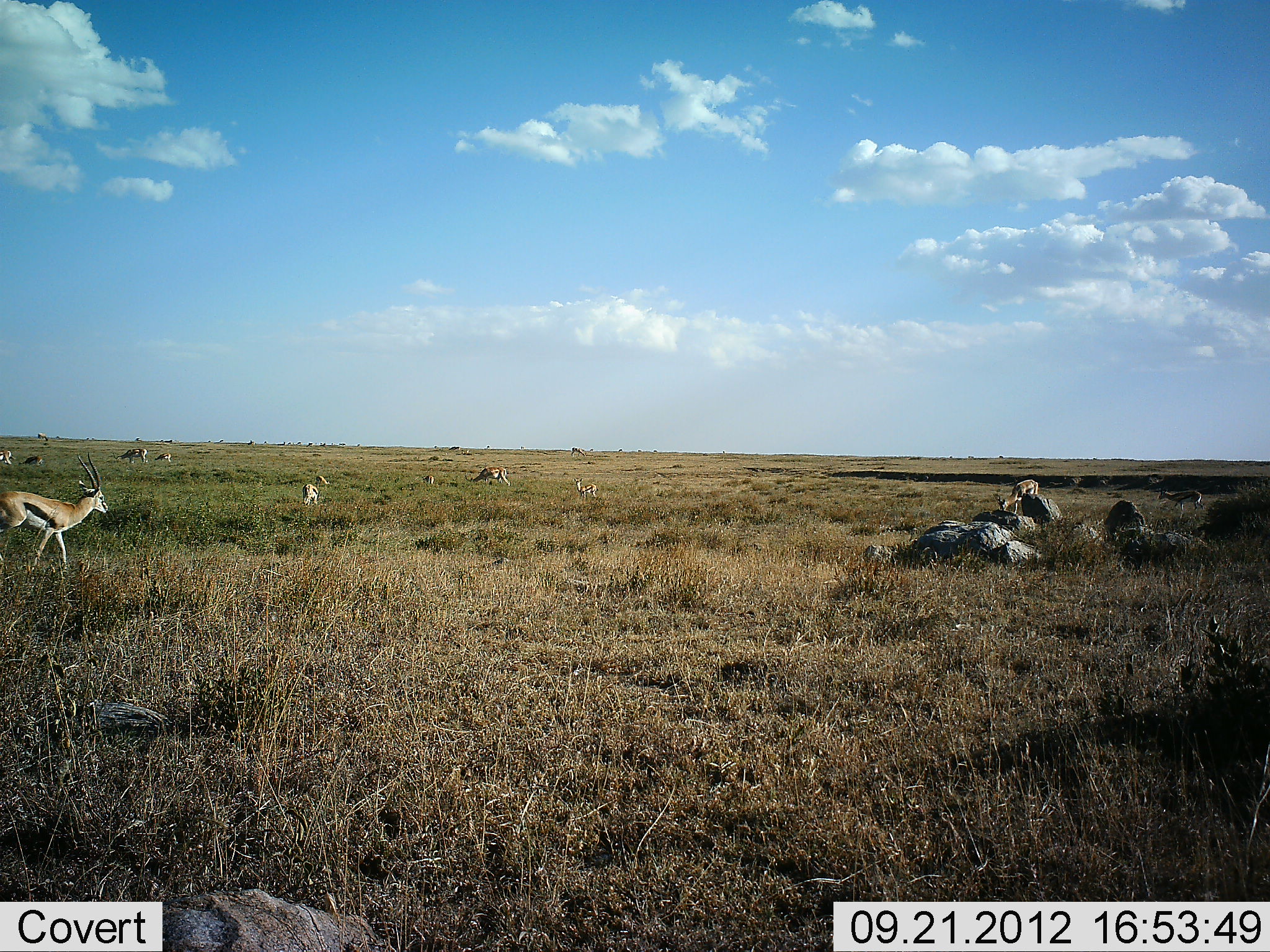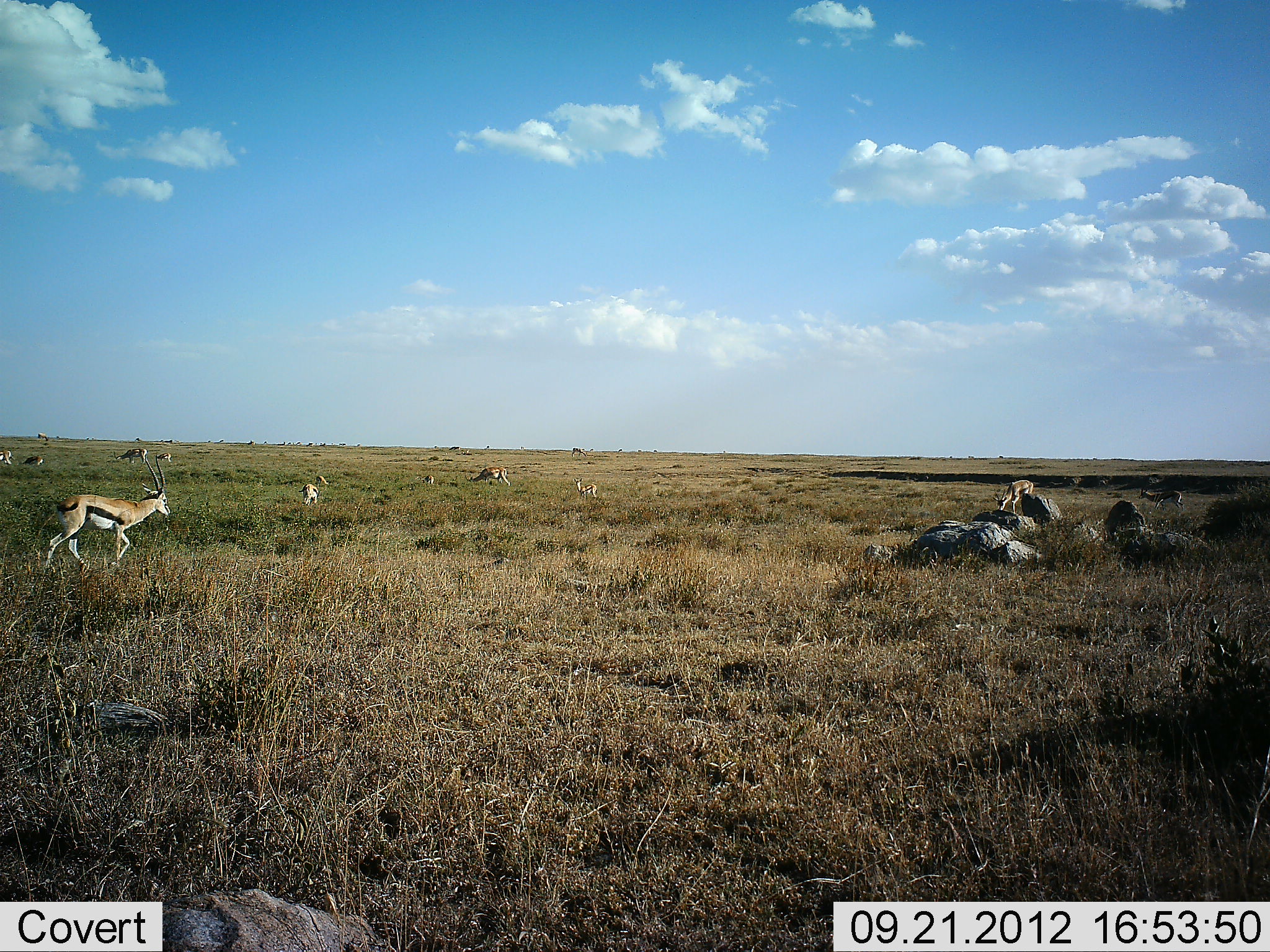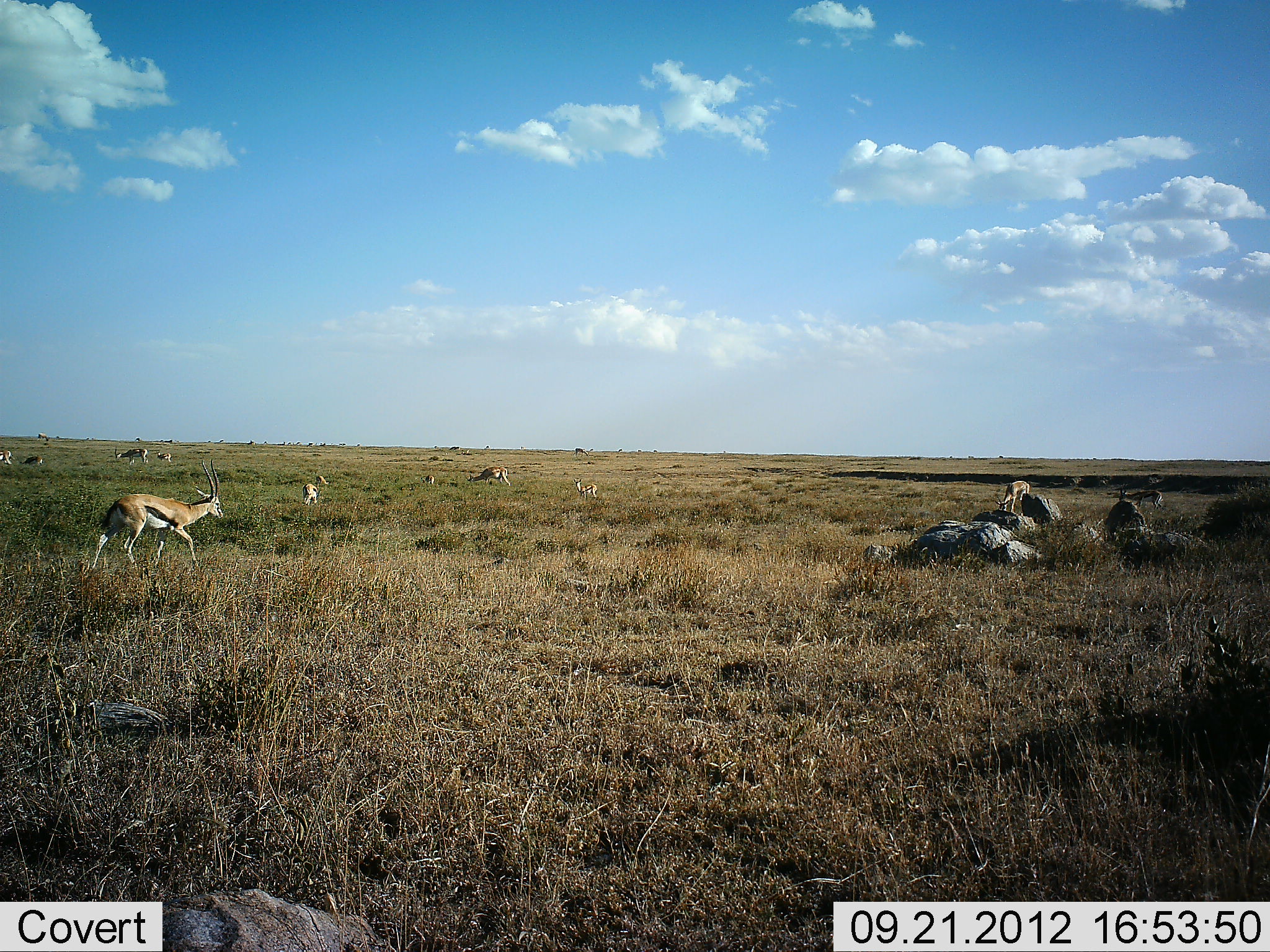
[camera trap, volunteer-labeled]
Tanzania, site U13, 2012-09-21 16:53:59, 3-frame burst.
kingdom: Animalia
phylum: Chordata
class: Mammalia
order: Artiodactyla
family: Bovidae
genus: Eudorcas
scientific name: Eudorcas thomsonii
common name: thomson's gazelle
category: gazellethomsons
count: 11-50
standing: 50%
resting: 0%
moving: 100%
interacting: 0%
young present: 0%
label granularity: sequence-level